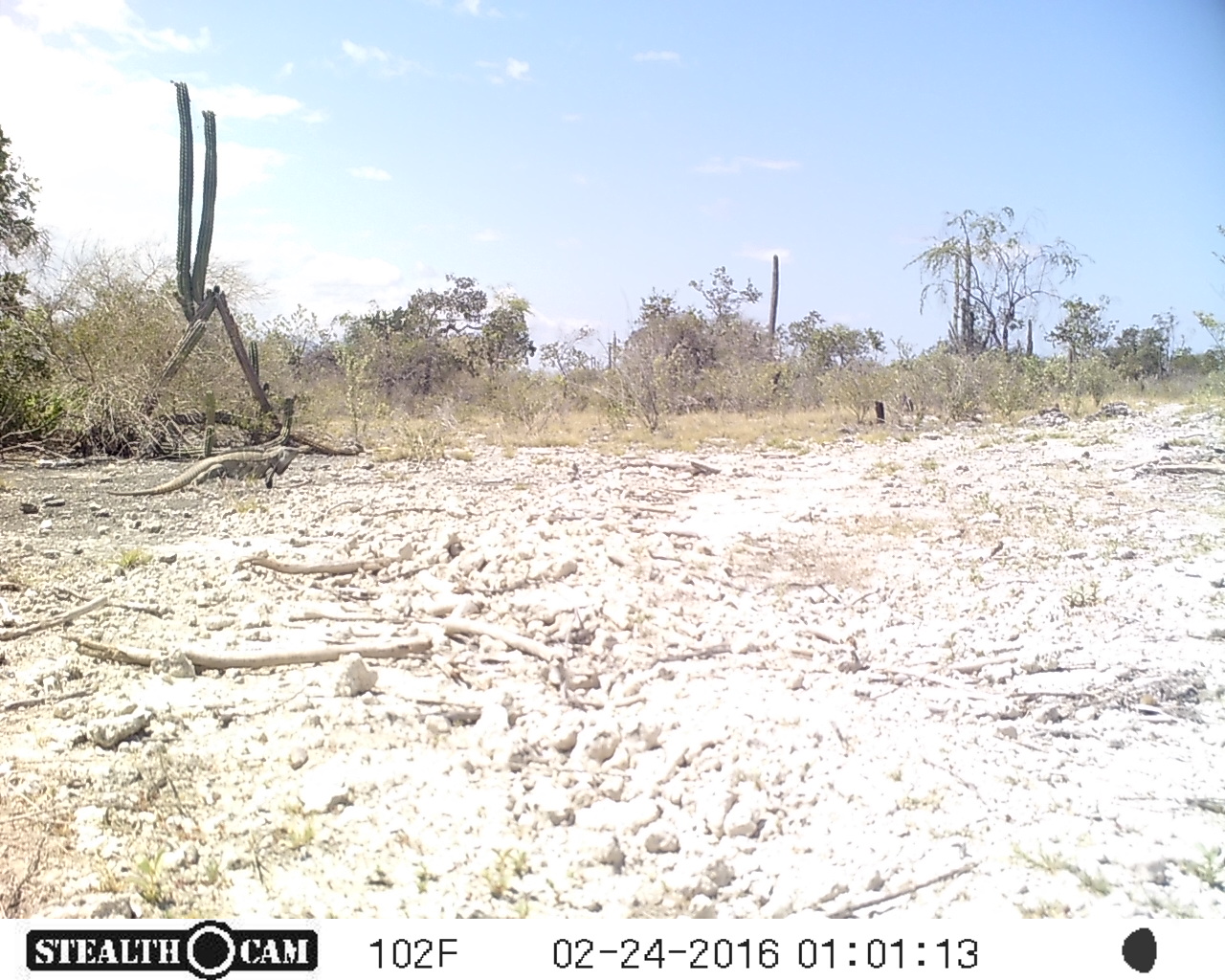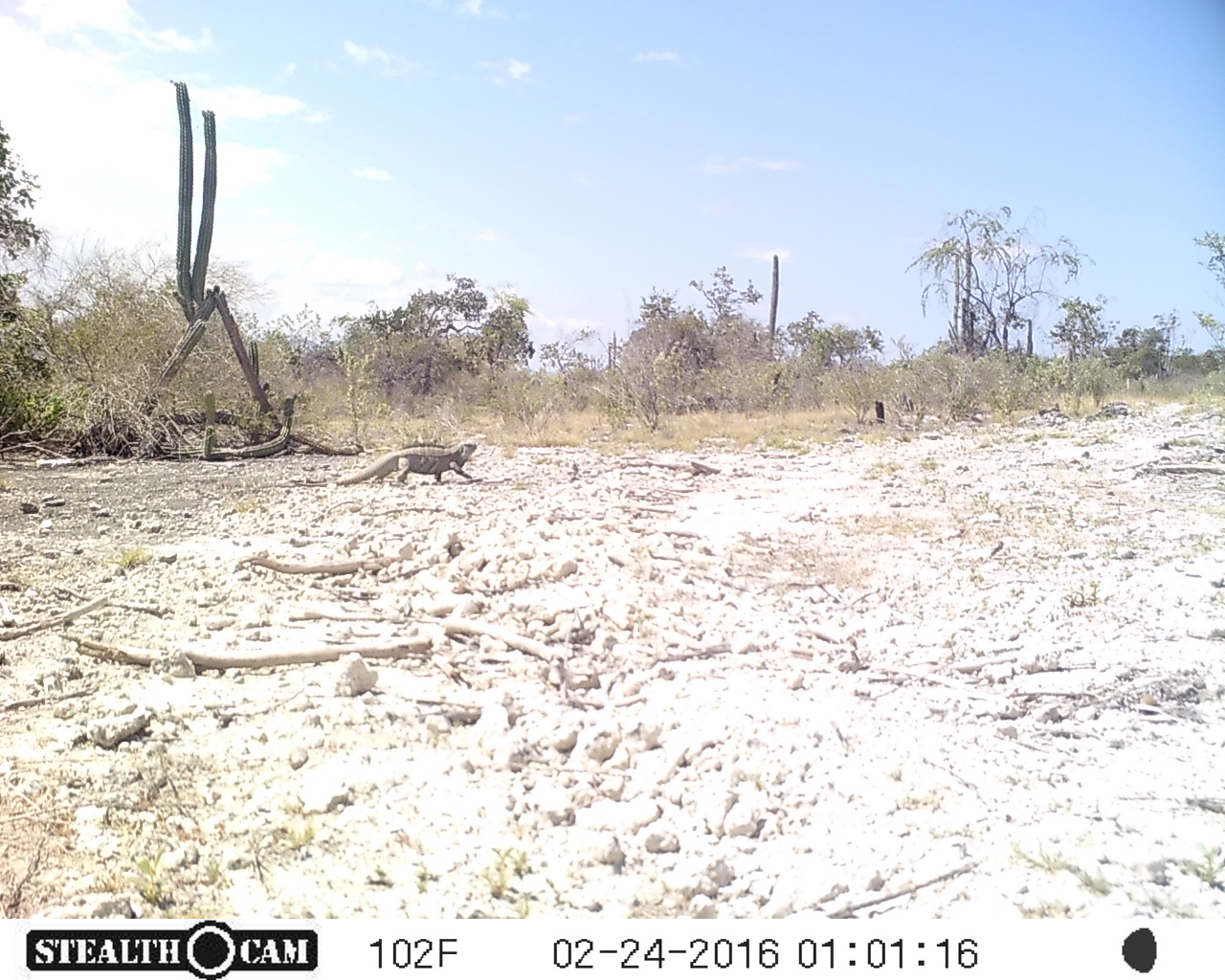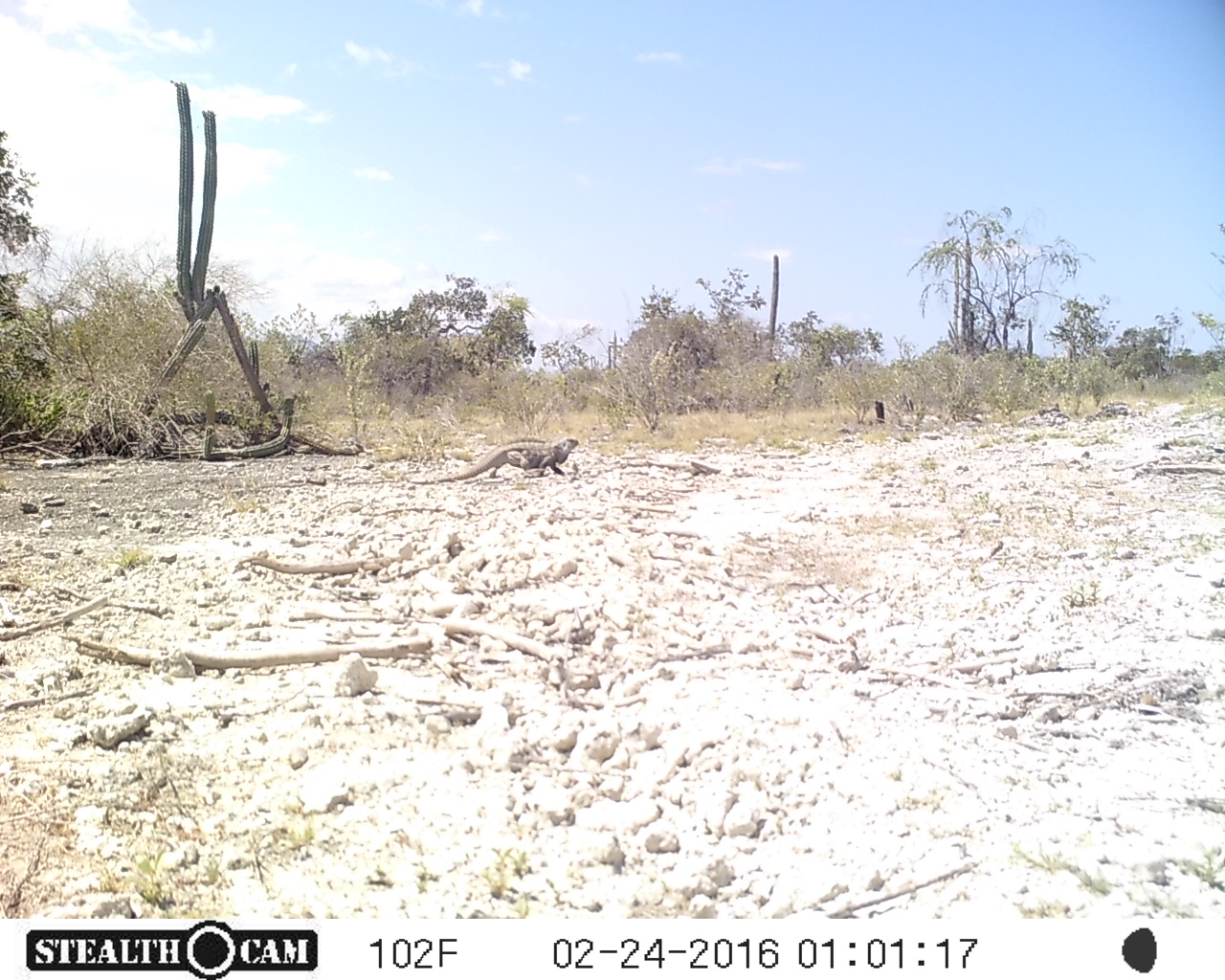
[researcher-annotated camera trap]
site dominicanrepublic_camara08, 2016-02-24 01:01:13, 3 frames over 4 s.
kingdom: Animalia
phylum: Chordata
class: Reptilia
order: Squamata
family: Iguanidae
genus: Iguana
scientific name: Iguana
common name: typical iguanas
Iguana (typical iguanas).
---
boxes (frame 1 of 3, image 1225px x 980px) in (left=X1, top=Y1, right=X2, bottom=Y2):
iguana: (left=103, top=442, right=305, bottom=500)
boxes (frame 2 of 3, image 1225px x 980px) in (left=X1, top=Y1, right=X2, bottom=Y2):
iguana: (left=293, top=439, right=479, bottom=489)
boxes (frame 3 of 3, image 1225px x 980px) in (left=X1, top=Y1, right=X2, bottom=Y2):
iguana: (left=414, top=428, right=589, bottom=492)